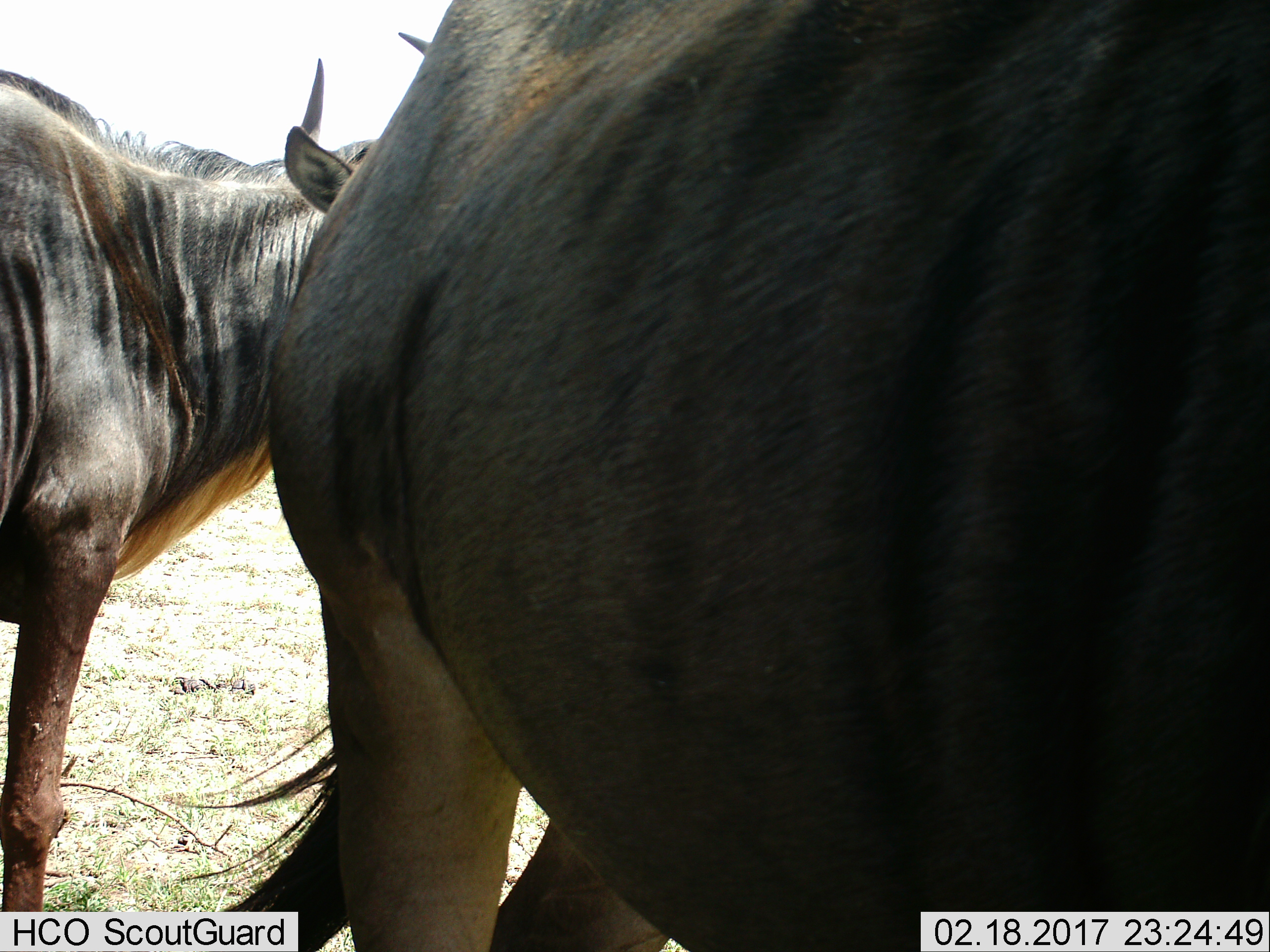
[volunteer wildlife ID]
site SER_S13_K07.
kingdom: Animalia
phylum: Chordata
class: Mammalia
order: Artiodactyla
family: Bovidae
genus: Connochaetes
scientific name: Connochaetes taurinus taurinus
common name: blue wildebeest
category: wildebeestblue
Wildebeestblue (blue wildebeest) (Connochaetes taurinus taurinus), count 2. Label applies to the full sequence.